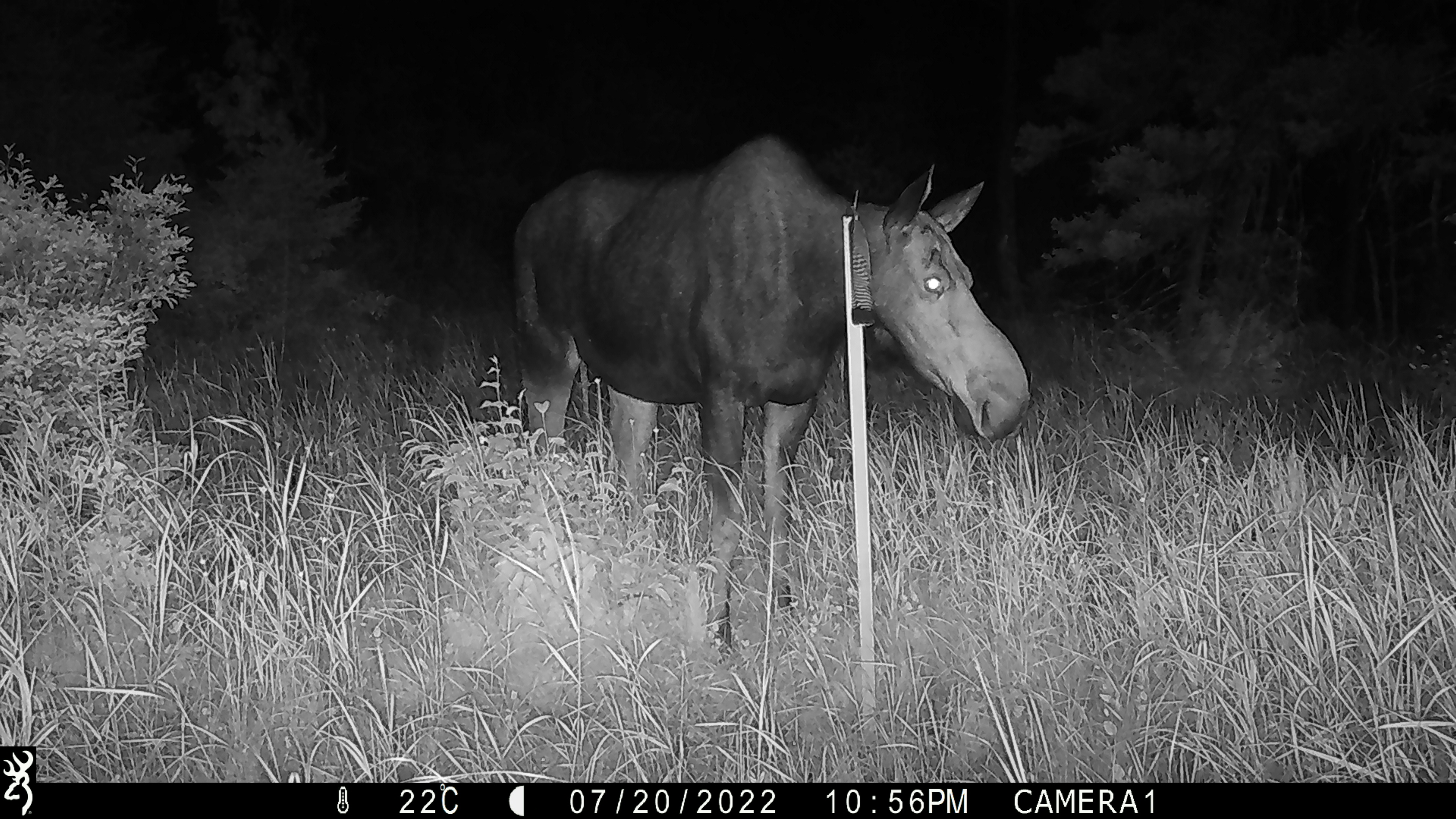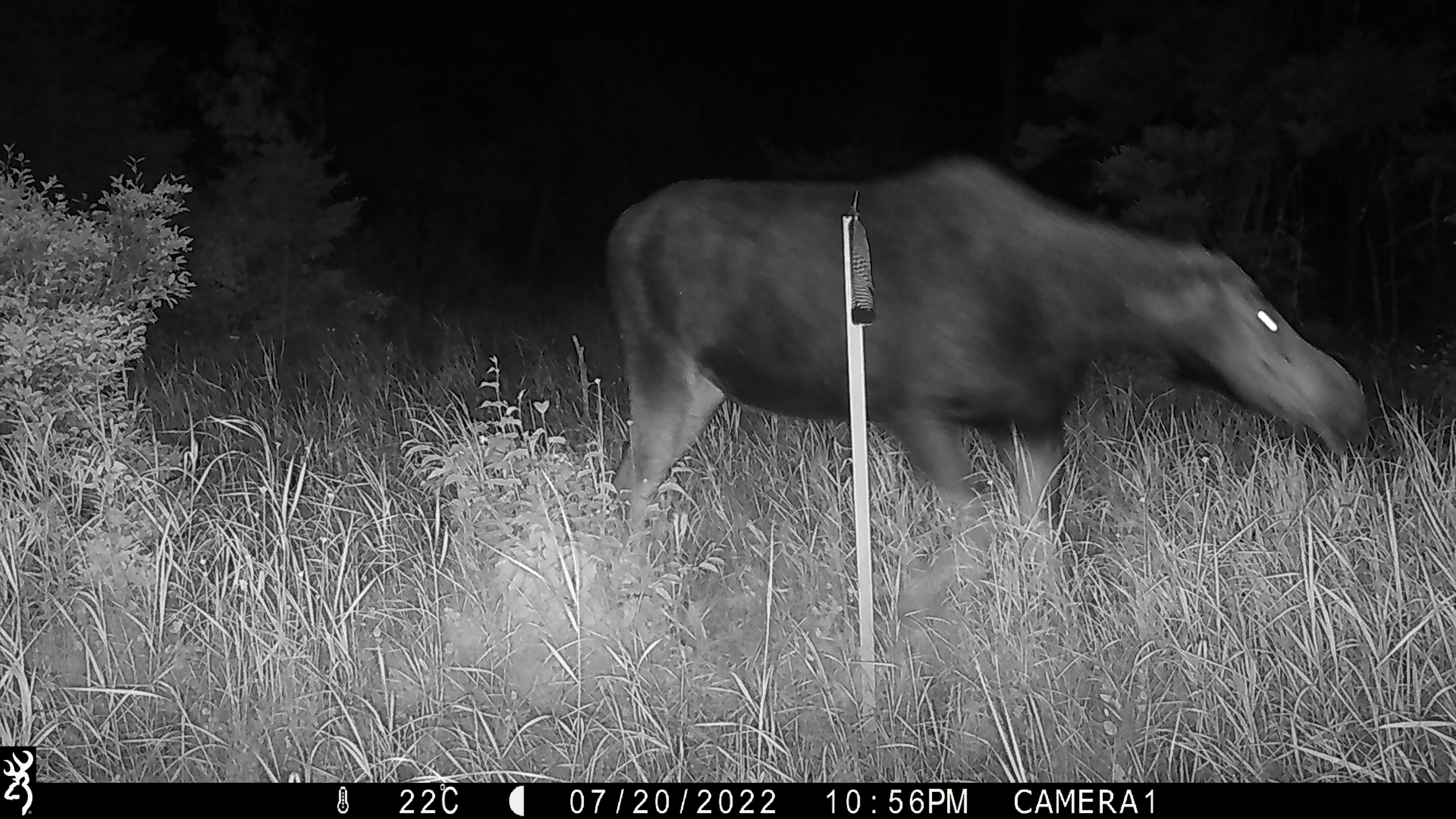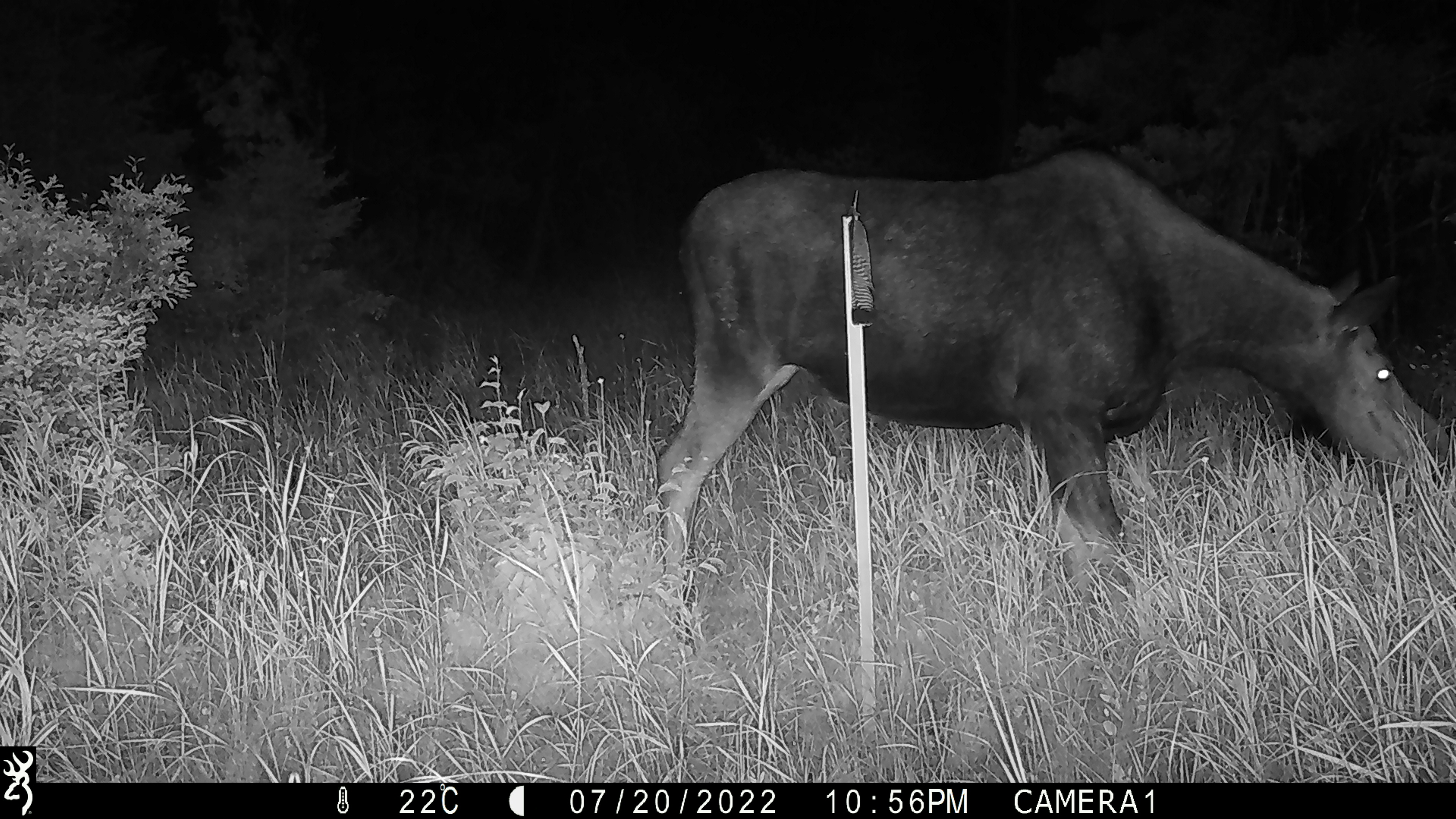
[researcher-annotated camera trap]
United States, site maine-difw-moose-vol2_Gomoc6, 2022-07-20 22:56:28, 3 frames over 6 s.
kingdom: Animalia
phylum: Chordata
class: Mammalia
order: Artiodactyla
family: Cervidae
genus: Alces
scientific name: Alces alces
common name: moose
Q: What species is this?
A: Moose (Alces alces).